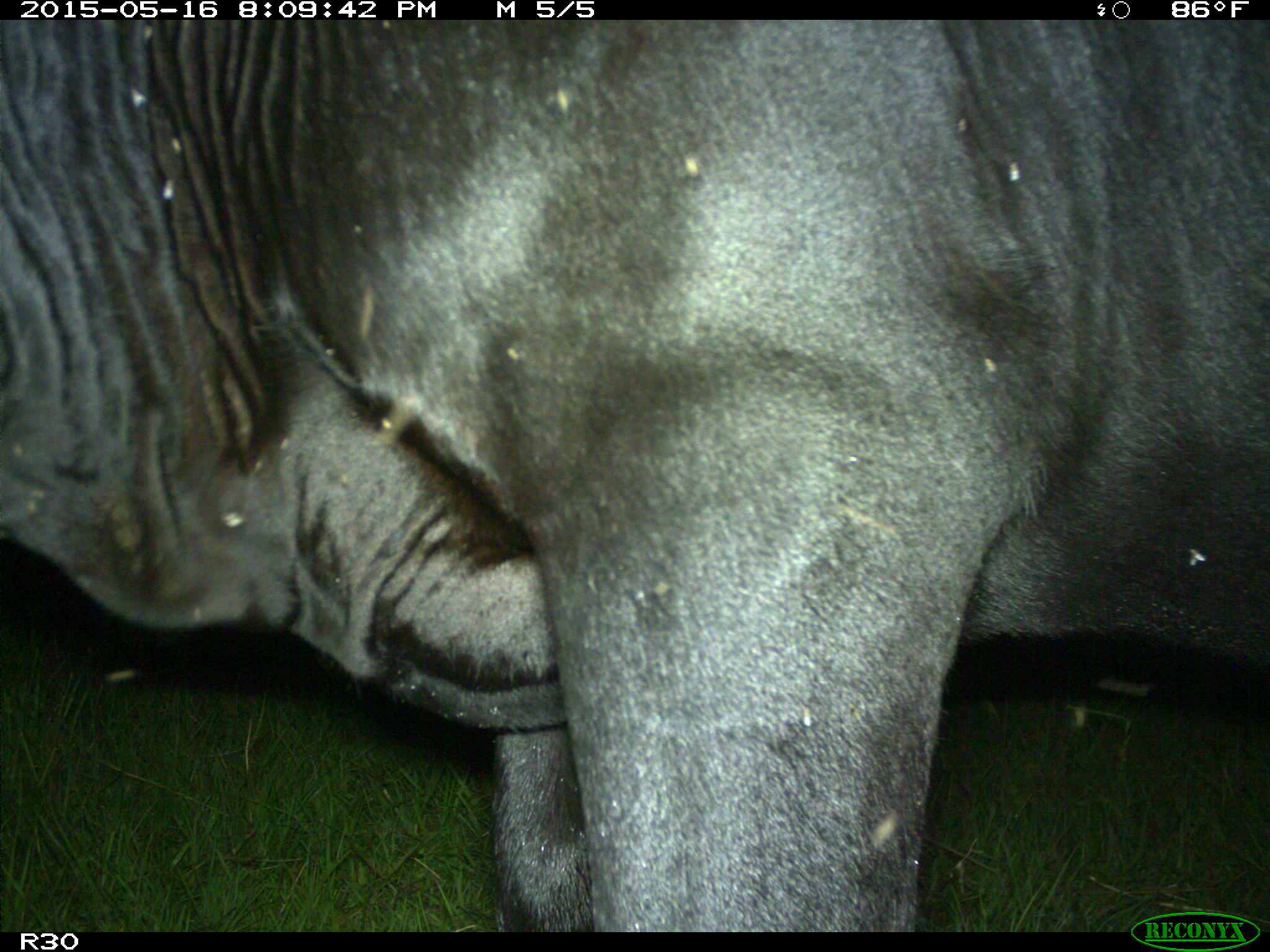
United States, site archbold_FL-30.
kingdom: Animalia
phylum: Chordata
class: Mammalia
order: Artiodactyla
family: Bovidae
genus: Bos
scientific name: Bos taurus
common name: domestic cow